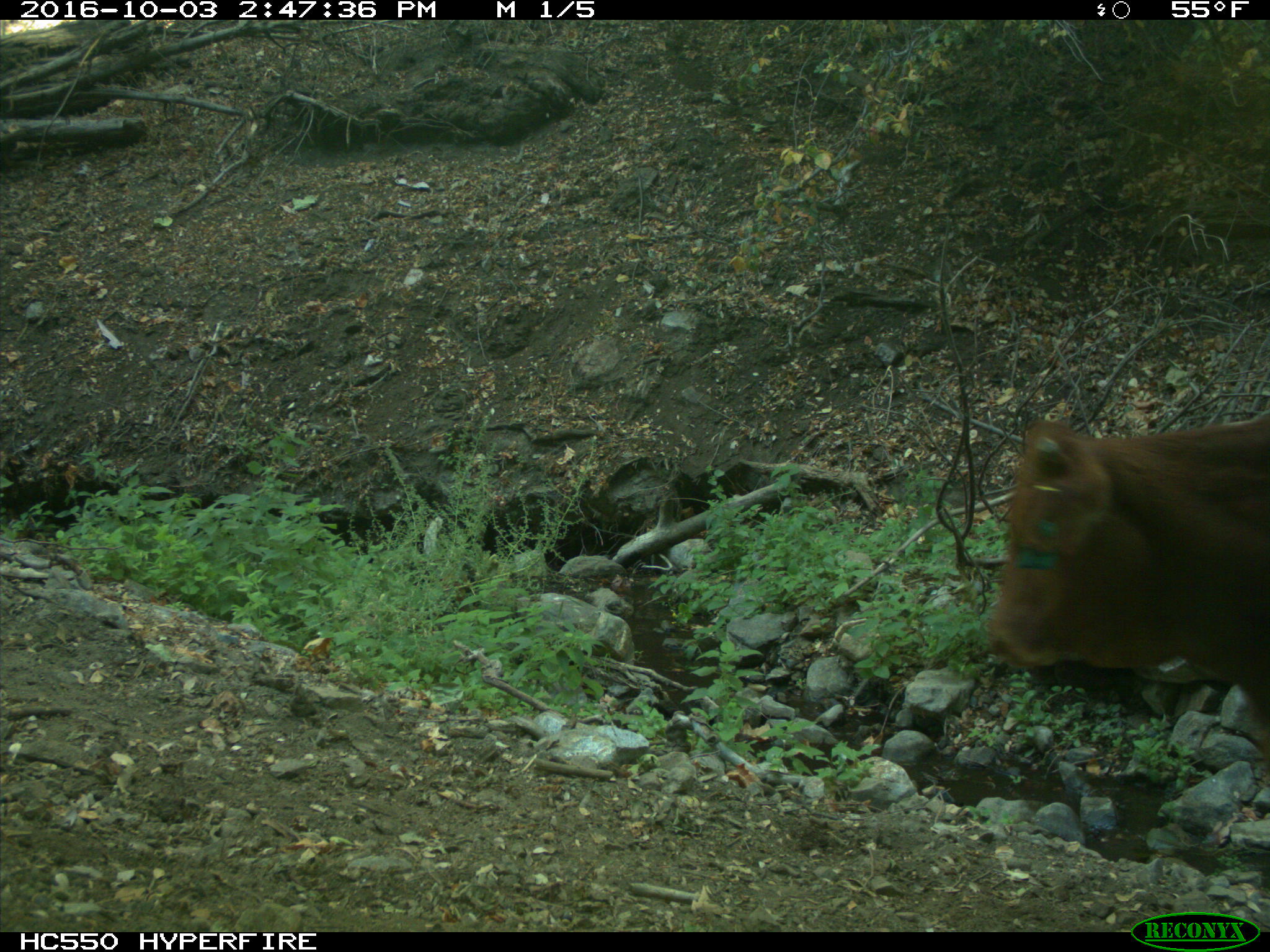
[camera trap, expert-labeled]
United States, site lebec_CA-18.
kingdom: Animalia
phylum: Chordata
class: Mammalia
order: Artiodactyla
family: Bovidae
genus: Bos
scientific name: Bos taurus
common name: domestic cow